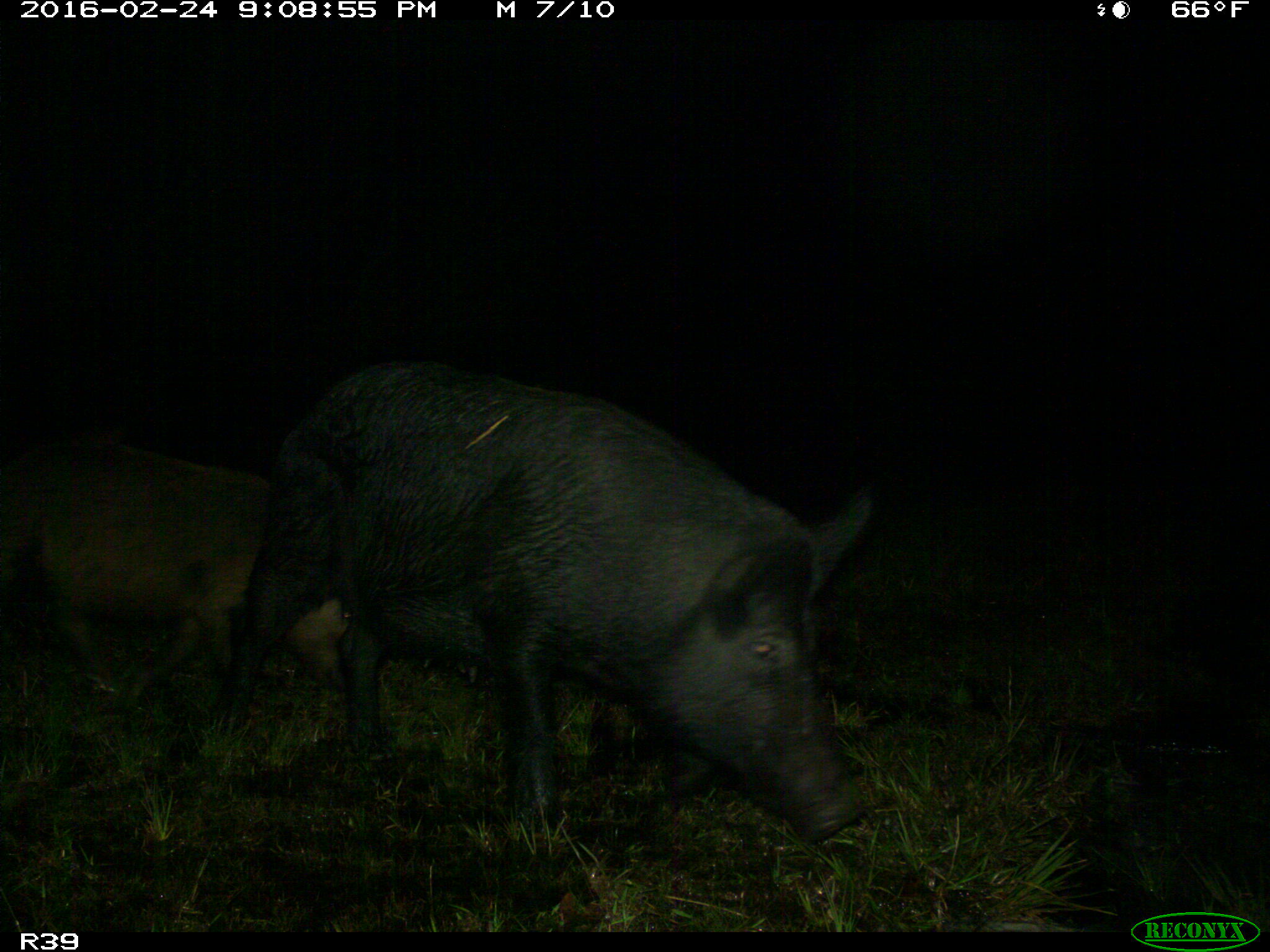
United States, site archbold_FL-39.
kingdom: Animalia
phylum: Chordata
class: Mammalia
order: Artiodactyla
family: Suidae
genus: Sus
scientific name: Sus scrofa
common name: wild boar